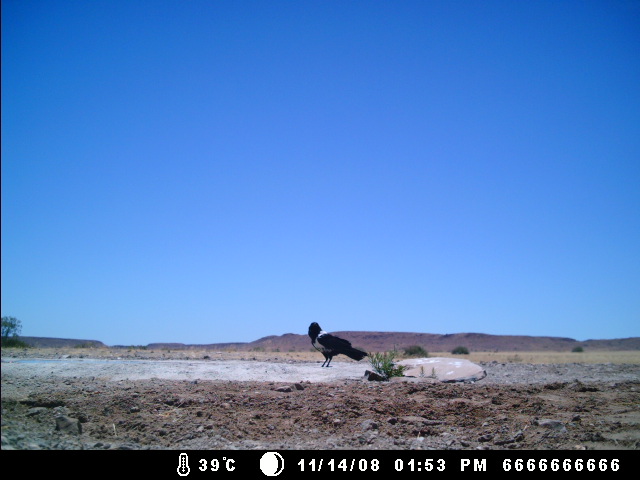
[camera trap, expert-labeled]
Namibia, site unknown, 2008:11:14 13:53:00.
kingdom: Animalia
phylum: Chordata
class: Aves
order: Passeriformes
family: Corvidae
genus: Corvus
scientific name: Corvus albus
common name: pied crow